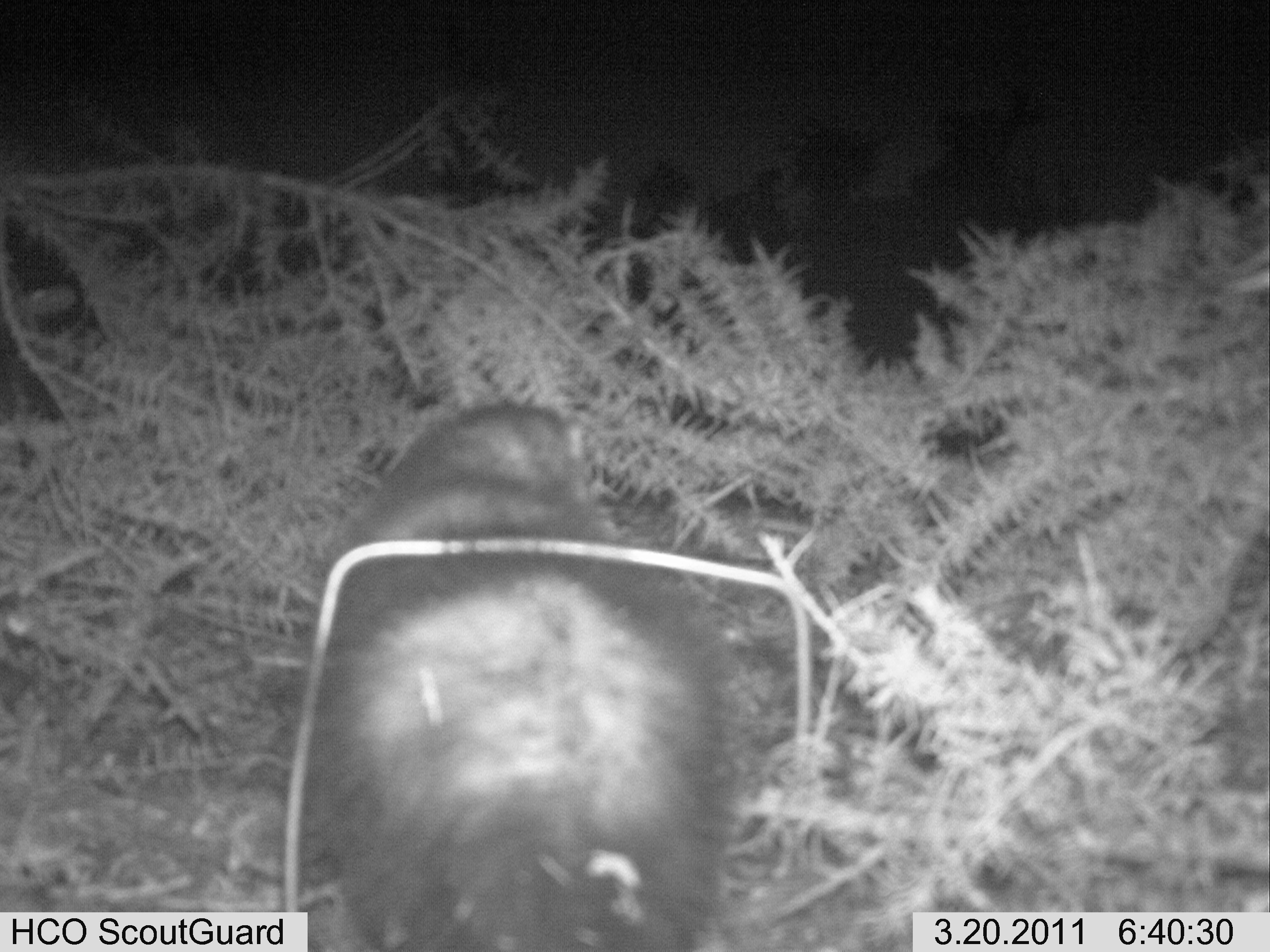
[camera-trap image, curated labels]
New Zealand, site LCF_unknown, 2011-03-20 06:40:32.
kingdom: Animalia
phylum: Chordata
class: Mammalia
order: Carnivora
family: Mustelidae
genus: Mustela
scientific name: Mustela furo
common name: ferret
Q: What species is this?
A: Ferret (Mustela furo).